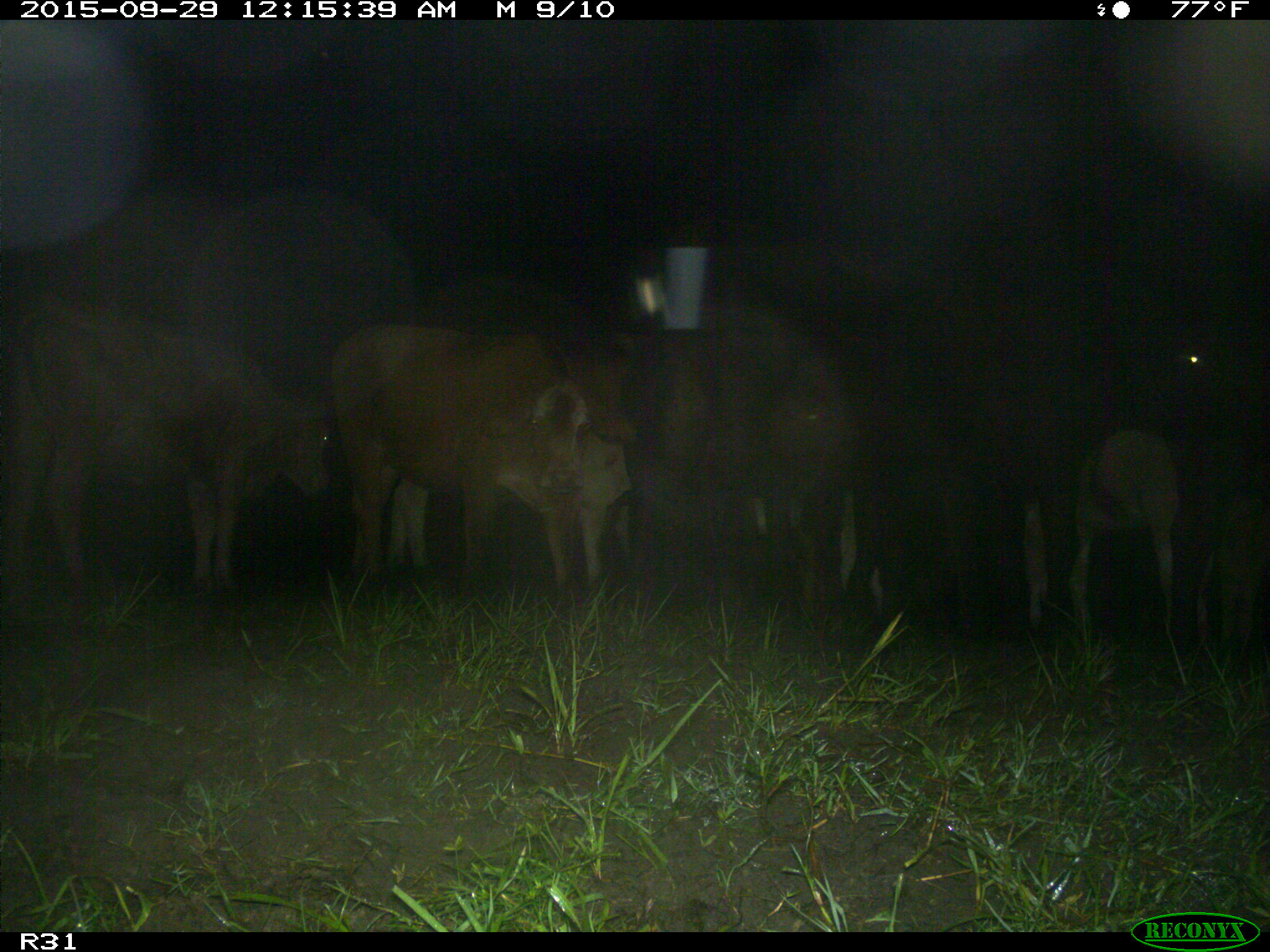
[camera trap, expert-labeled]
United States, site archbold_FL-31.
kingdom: Animalia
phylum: Chordata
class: Mammalia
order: Artiodactyla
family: Bovidae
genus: Bos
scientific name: Bos taurus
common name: domestic cow